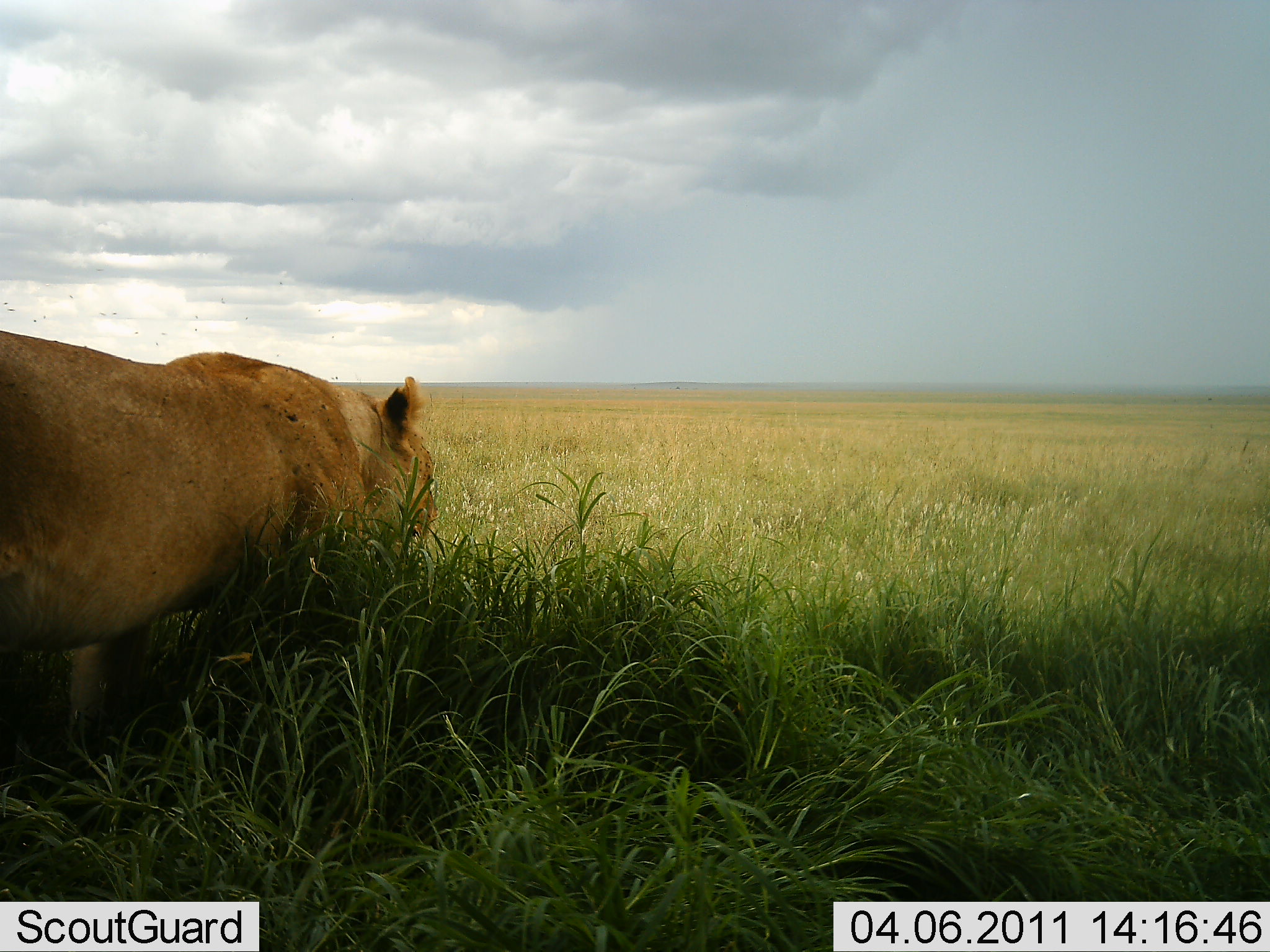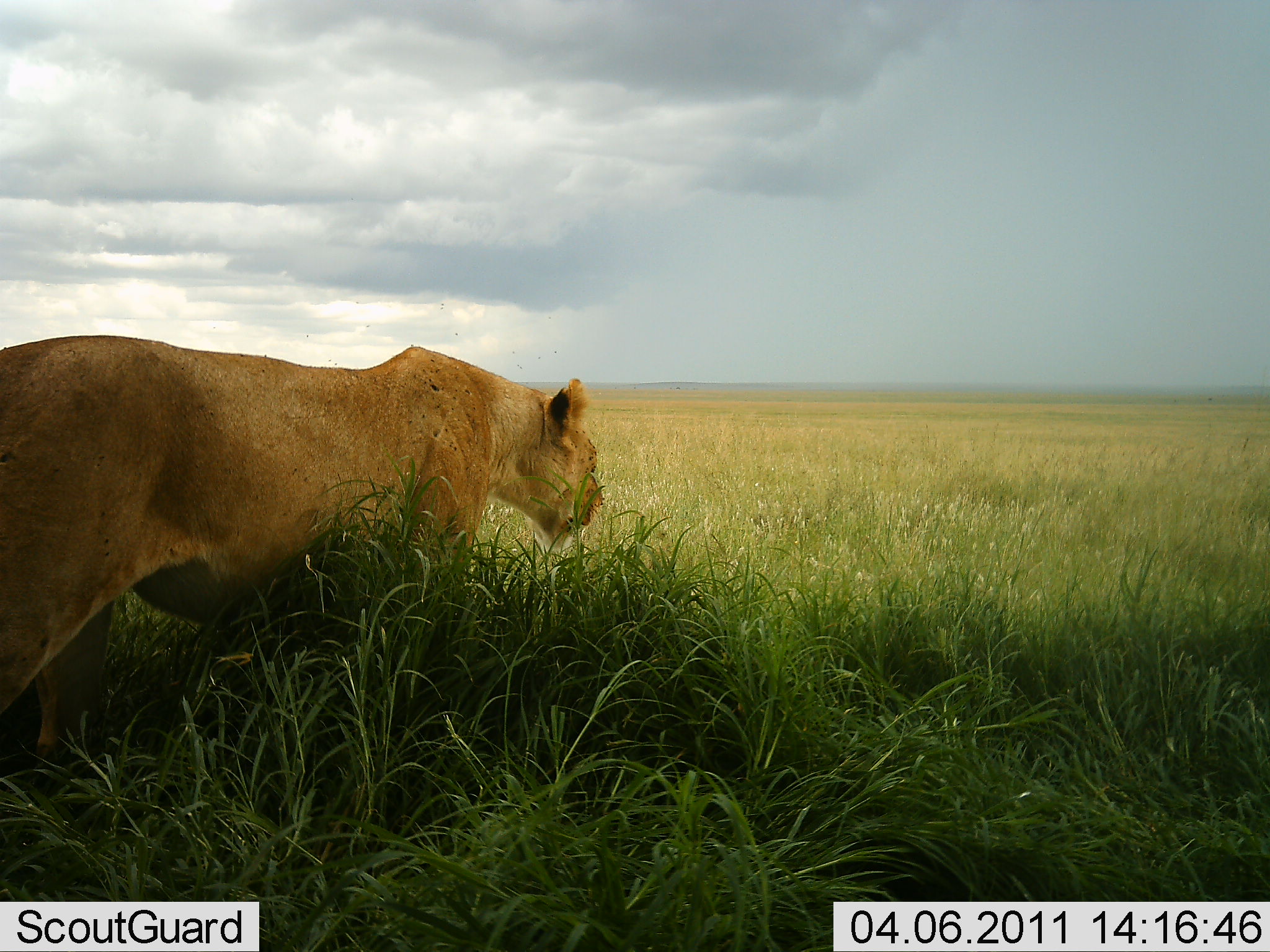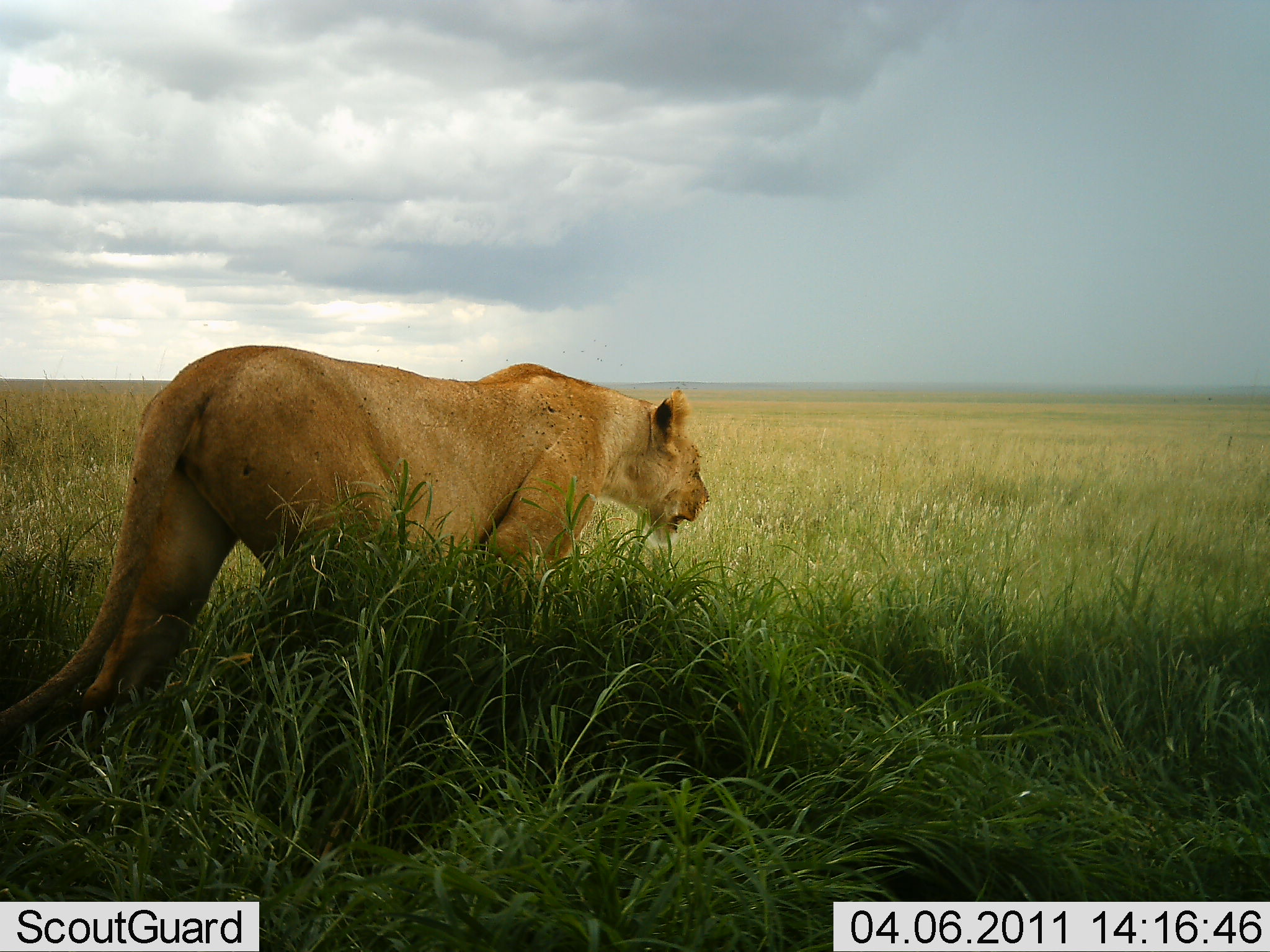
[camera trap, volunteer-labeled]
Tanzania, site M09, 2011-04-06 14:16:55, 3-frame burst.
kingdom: Animalia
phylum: Chordata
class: Mammalia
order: Carnivora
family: Felidae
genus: Panthera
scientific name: Panthera leo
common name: lion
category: lionfemale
Lionfemale (lion) (Panthera leo), count 1. Behavior (volunteer vote fractions): standing 0%, resting 0%, moving 100%, interacting 0%. Young present (vote fraction): 0%. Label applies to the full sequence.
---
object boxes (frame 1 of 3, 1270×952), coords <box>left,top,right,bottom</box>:
animal: <box>0,327,442,758</box>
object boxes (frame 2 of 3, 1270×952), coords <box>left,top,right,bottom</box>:
animal: <box>1,333,606,790</box>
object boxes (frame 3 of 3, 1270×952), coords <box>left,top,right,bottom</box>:
animal: <box>1,342,711,762</box>